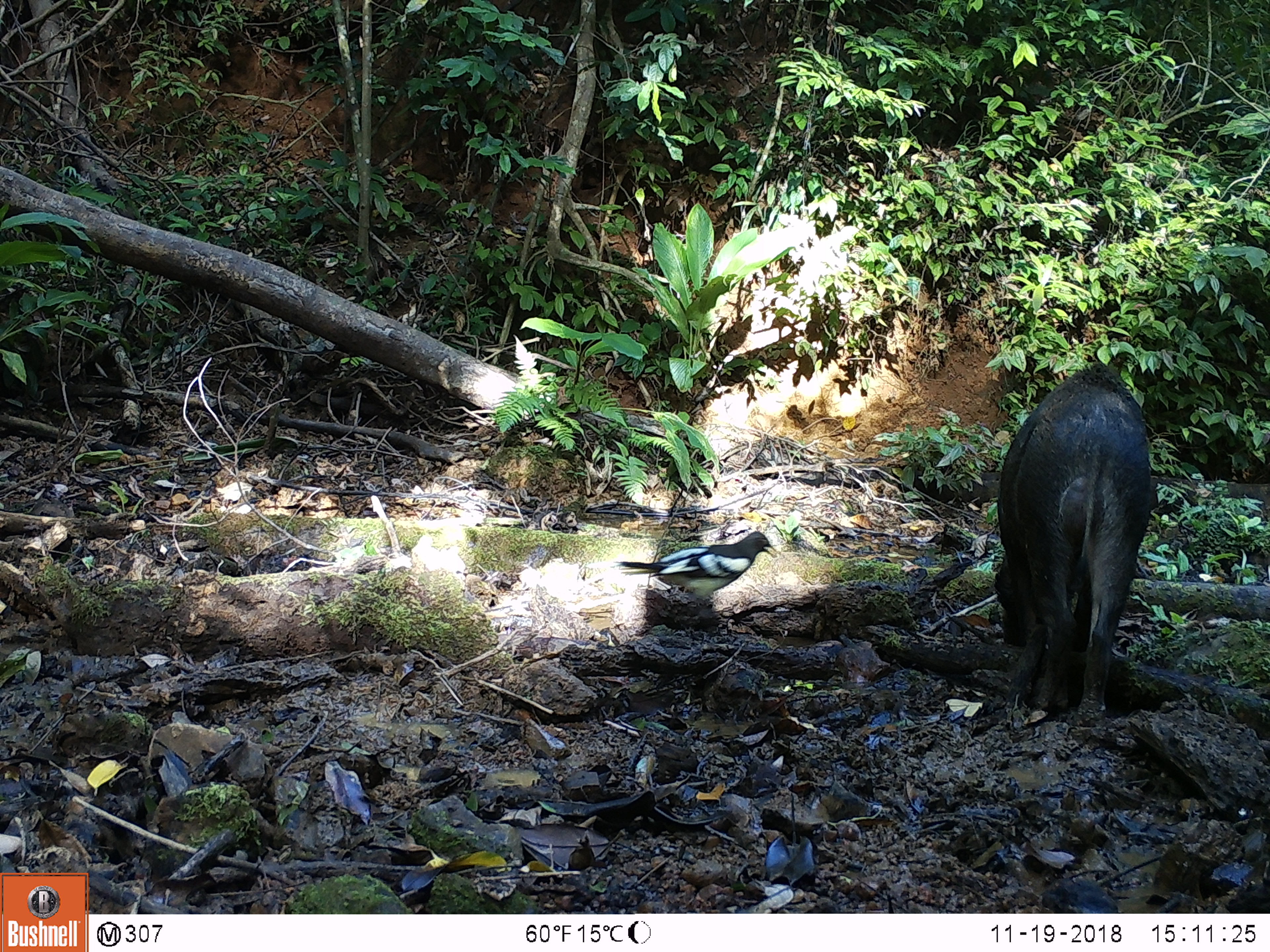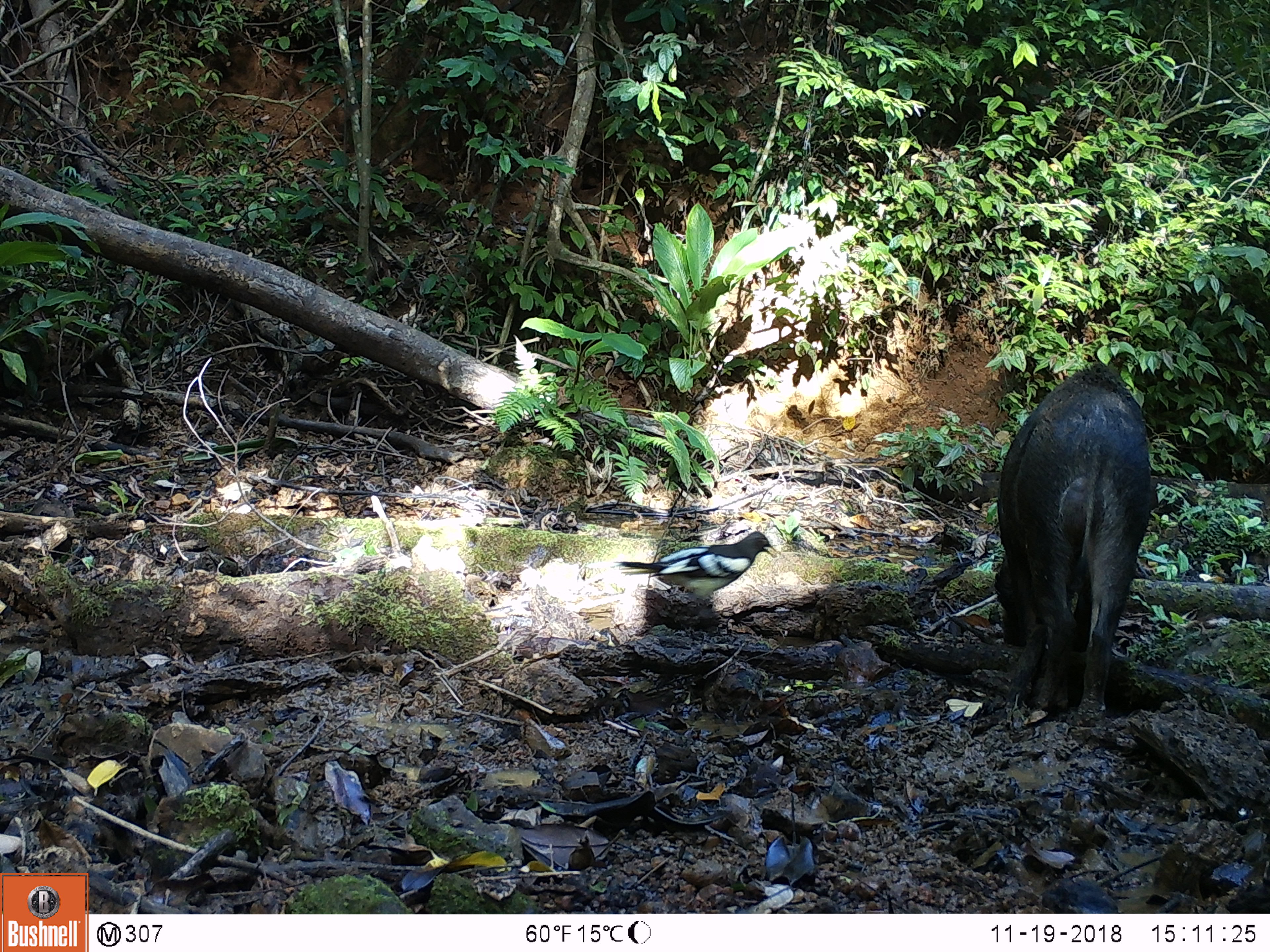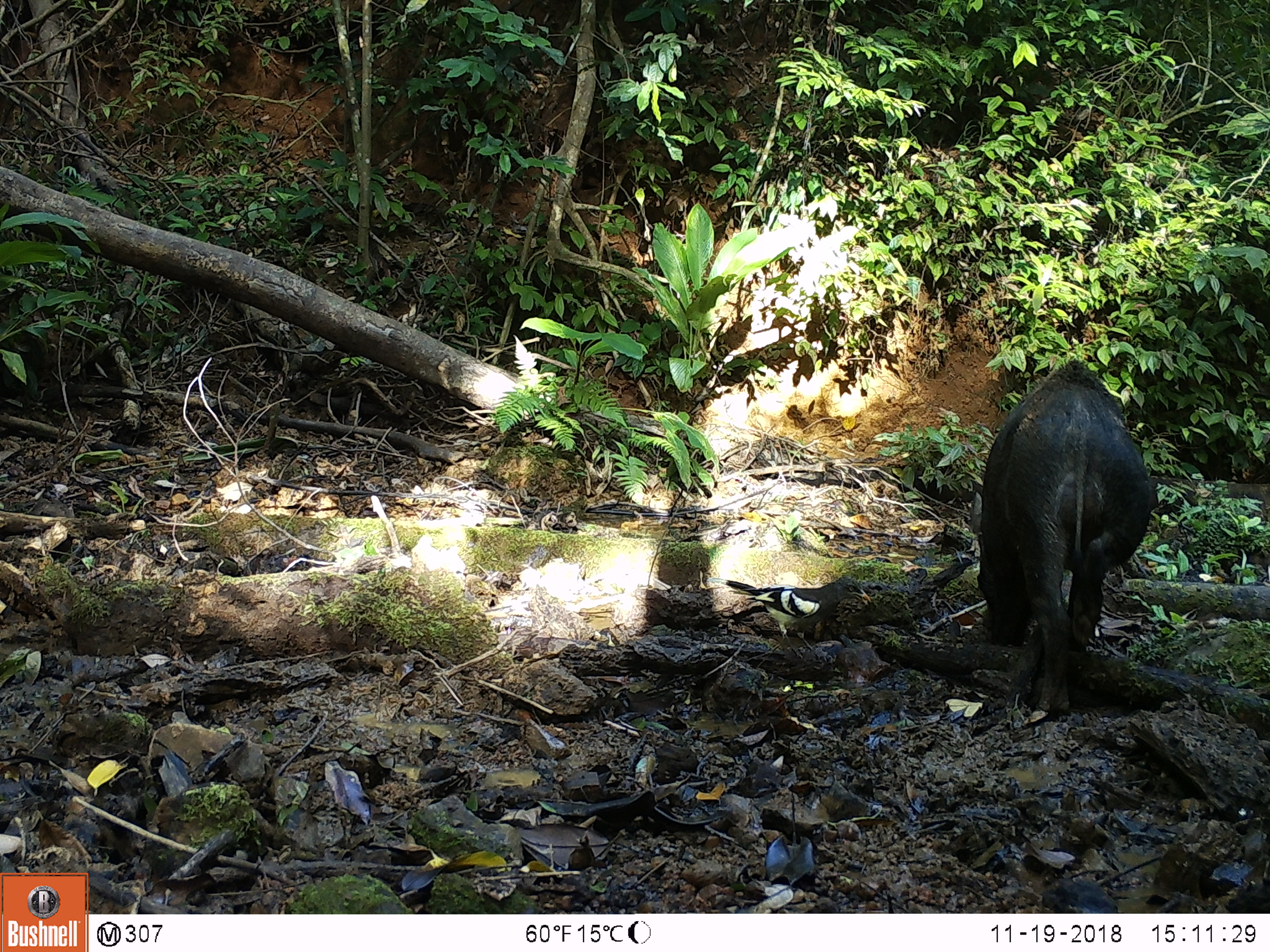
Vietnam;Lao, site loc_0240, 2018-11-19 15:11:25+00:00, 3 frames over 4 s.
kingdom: Animalia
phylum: Chordata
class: Aves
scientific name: Aves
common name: bird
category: unidentified bird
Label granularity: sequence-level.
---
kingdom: Animalia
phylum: Chordata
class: Mammalia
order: Artiodactyla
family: Suidae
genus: Sus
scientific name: Sus scrofa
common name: eurasian wild pig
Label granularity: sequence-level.